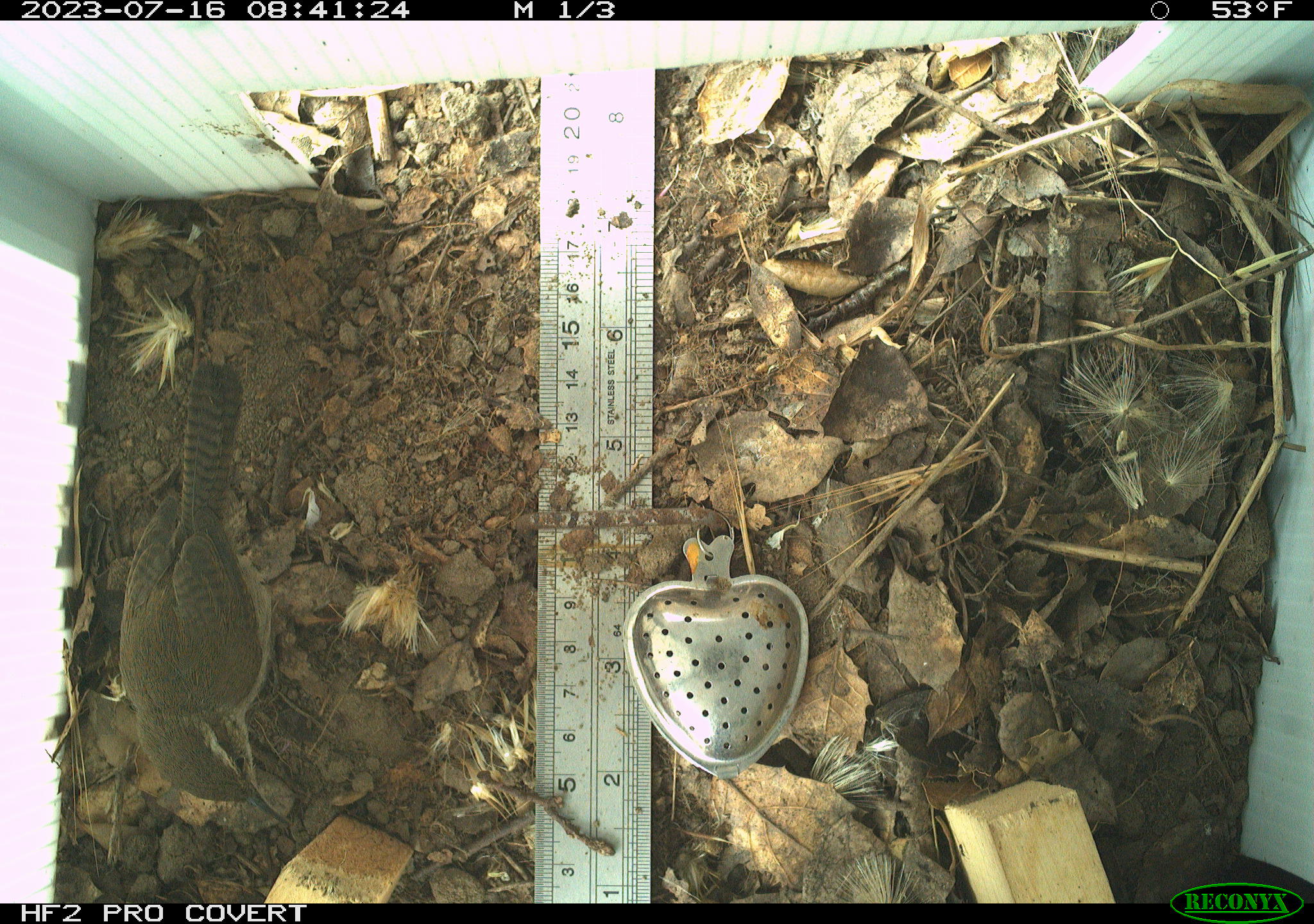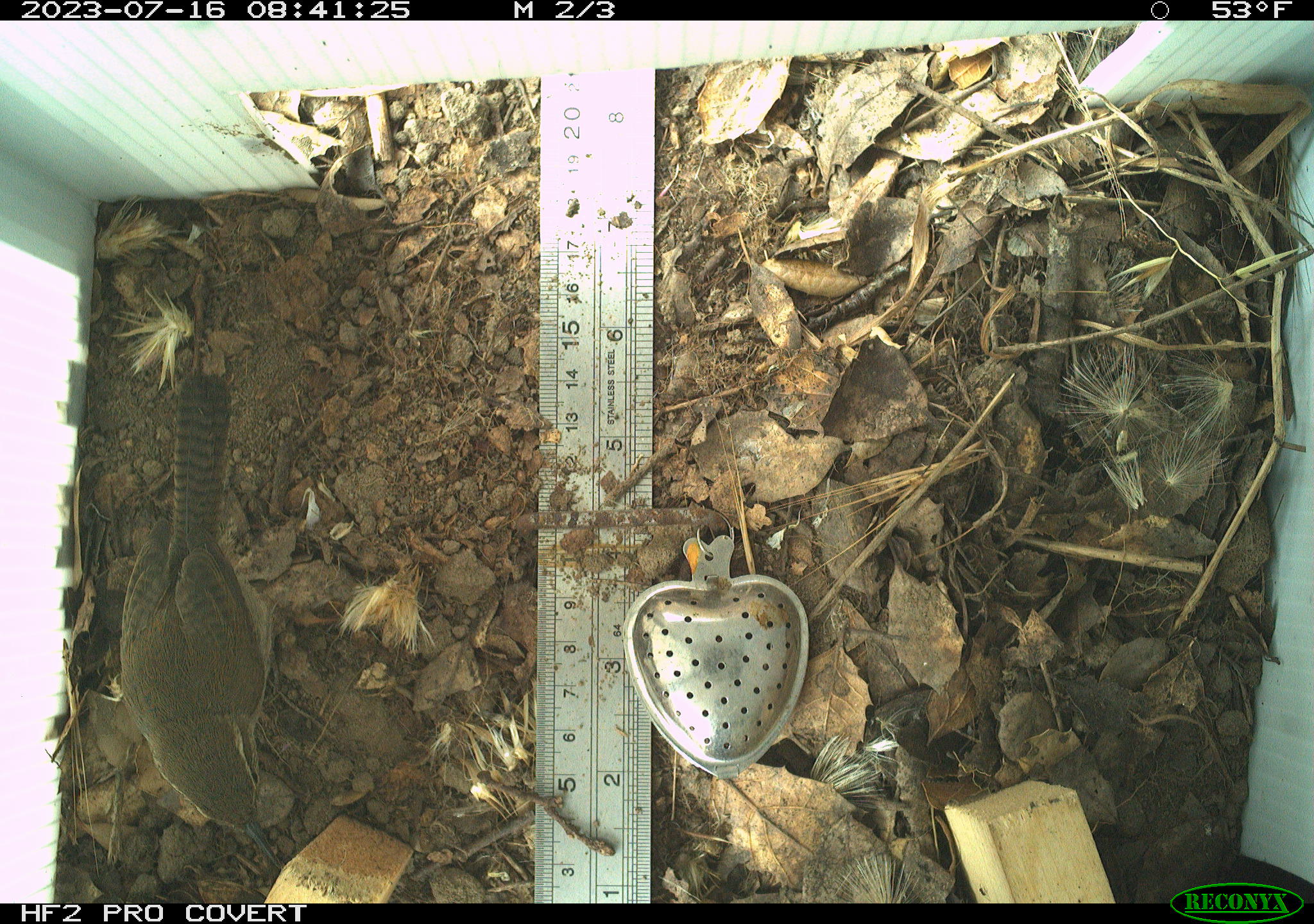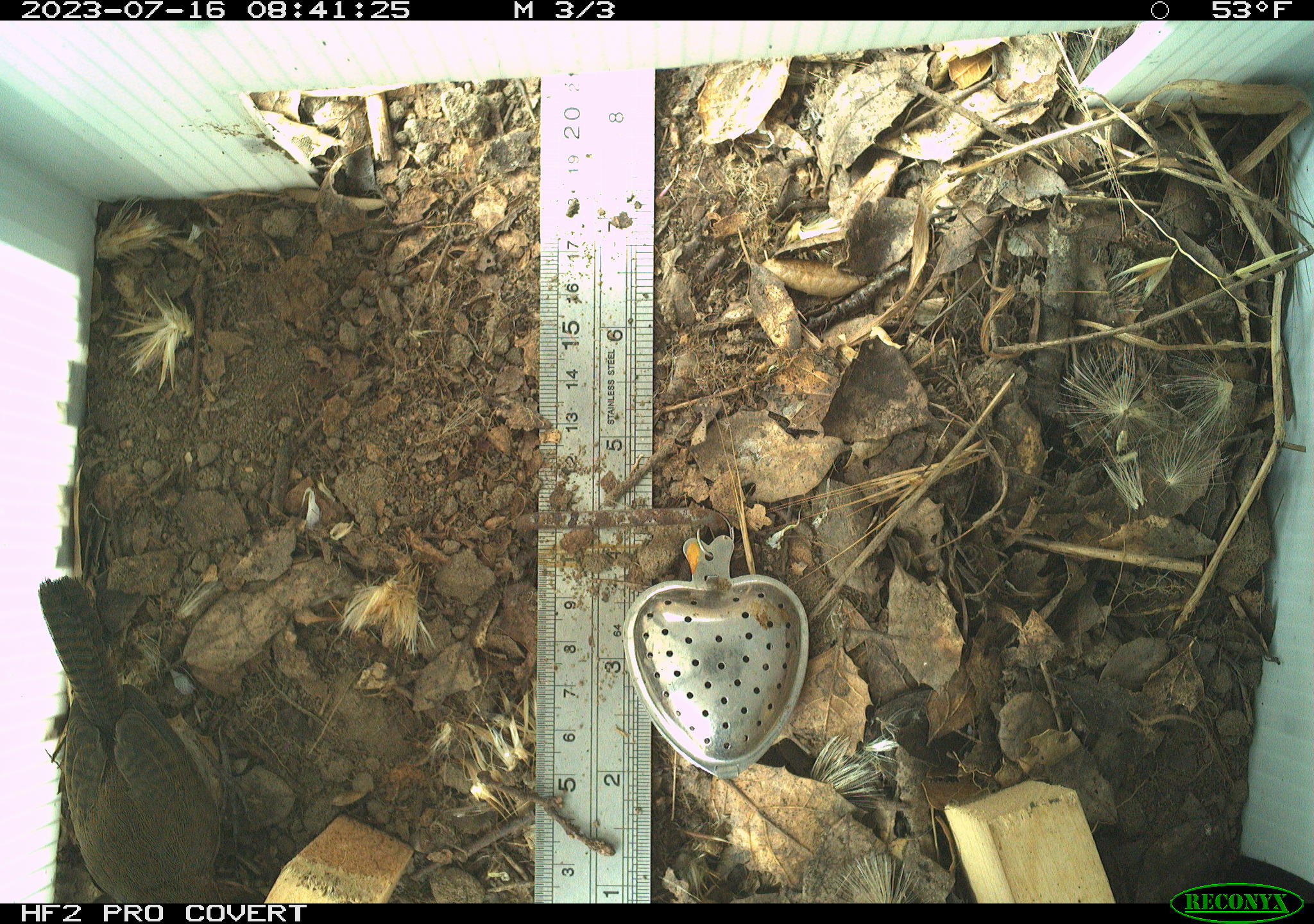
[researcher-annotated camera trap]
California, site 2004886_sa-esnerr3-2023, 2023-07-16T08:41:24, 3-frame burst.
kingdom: Animalia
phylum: Chordata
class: Aves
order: Passeriformes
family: Troglodytidae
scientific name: Troglodytidae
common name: wren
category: troglodytidae family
Troglodytidae family (wren) (Troglodytidae).